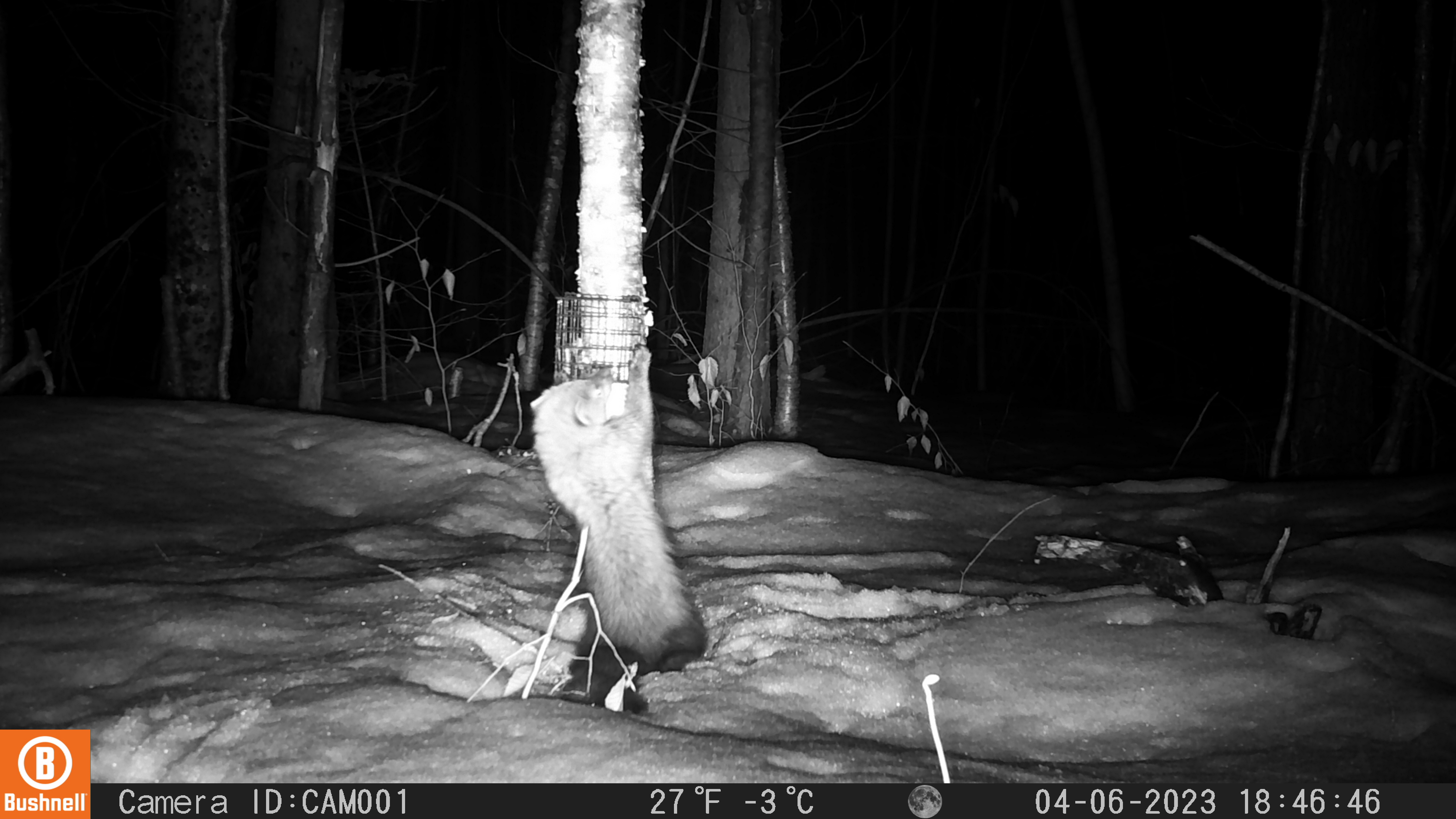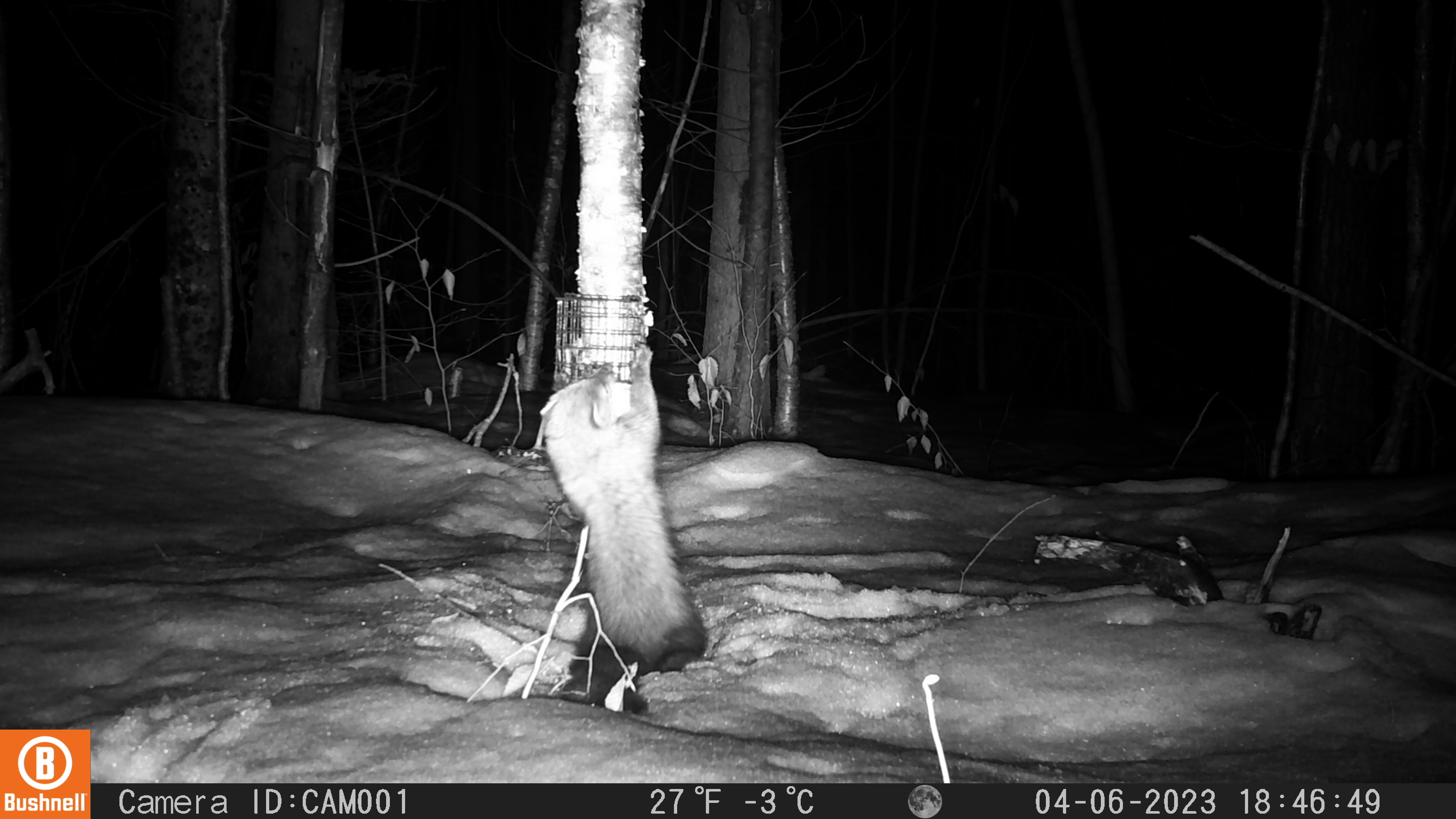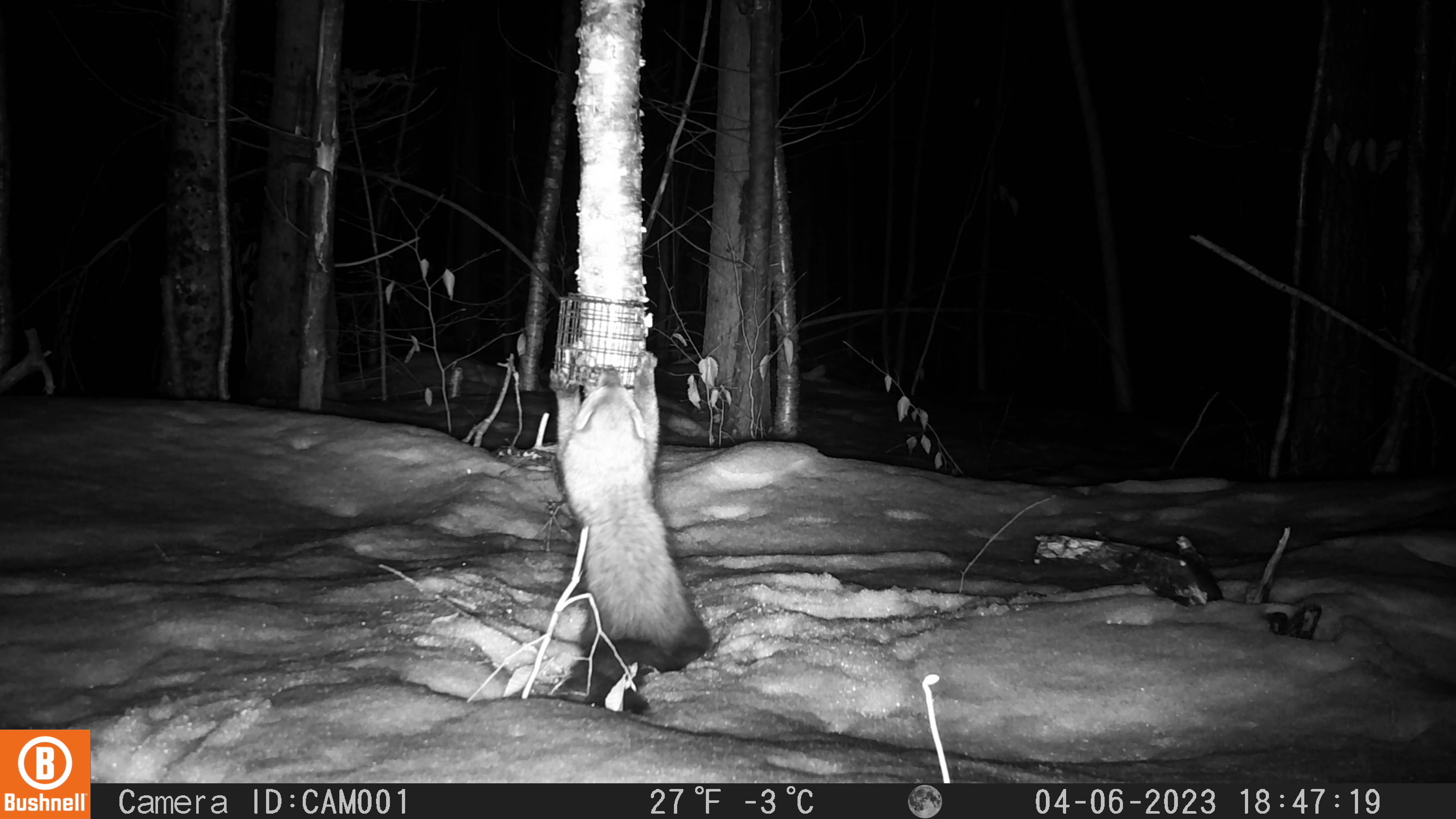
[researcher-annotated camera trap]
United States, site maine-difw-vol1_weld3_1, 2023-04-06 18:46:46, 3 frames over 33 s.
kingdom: Animalia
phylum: Chordata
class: Mammalia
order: Carnivora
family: Mustelidae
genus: Pekania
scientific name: Pekania pennanti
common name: fisher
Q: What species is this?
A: Fisher (Pekania pennanti).